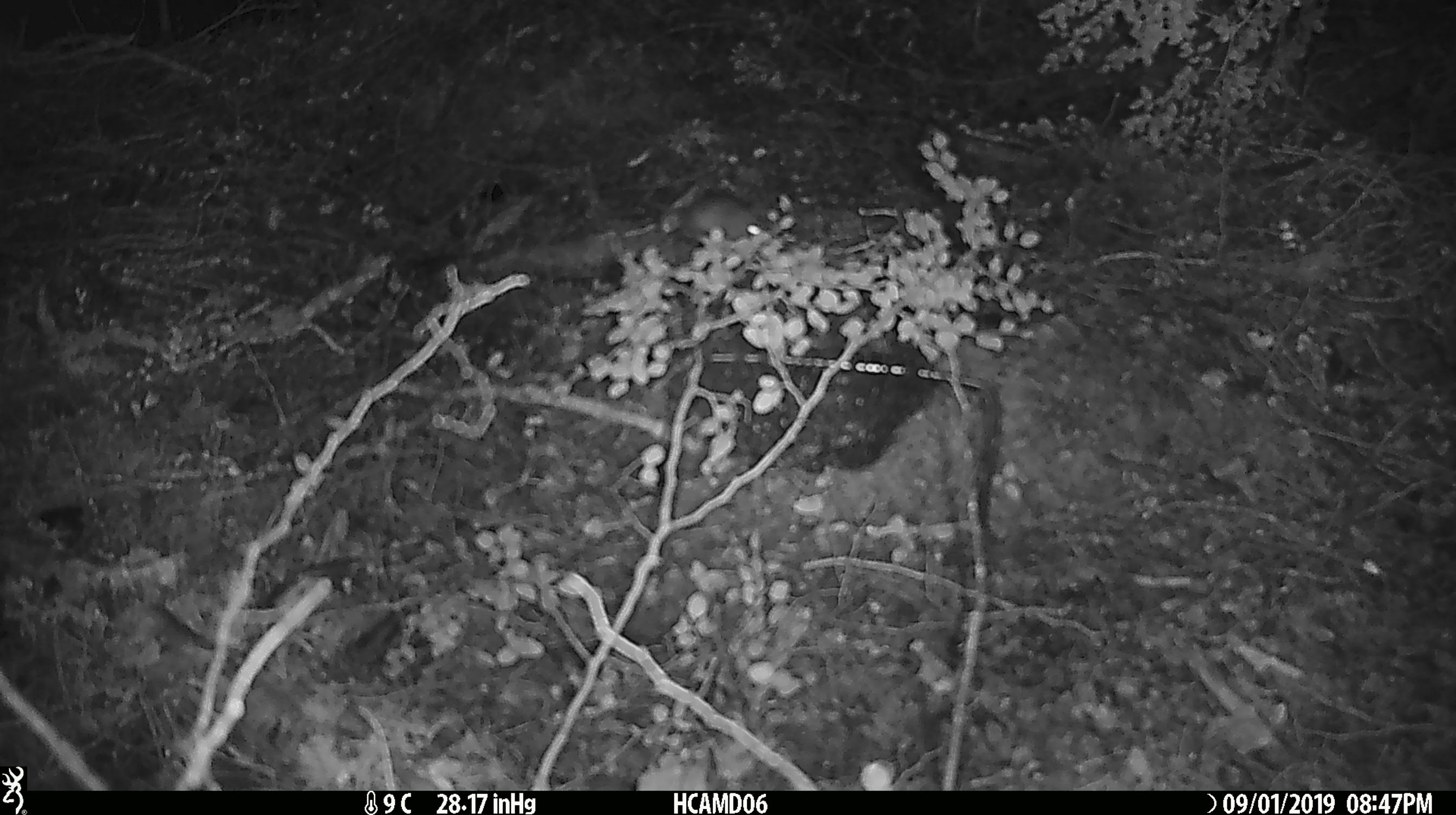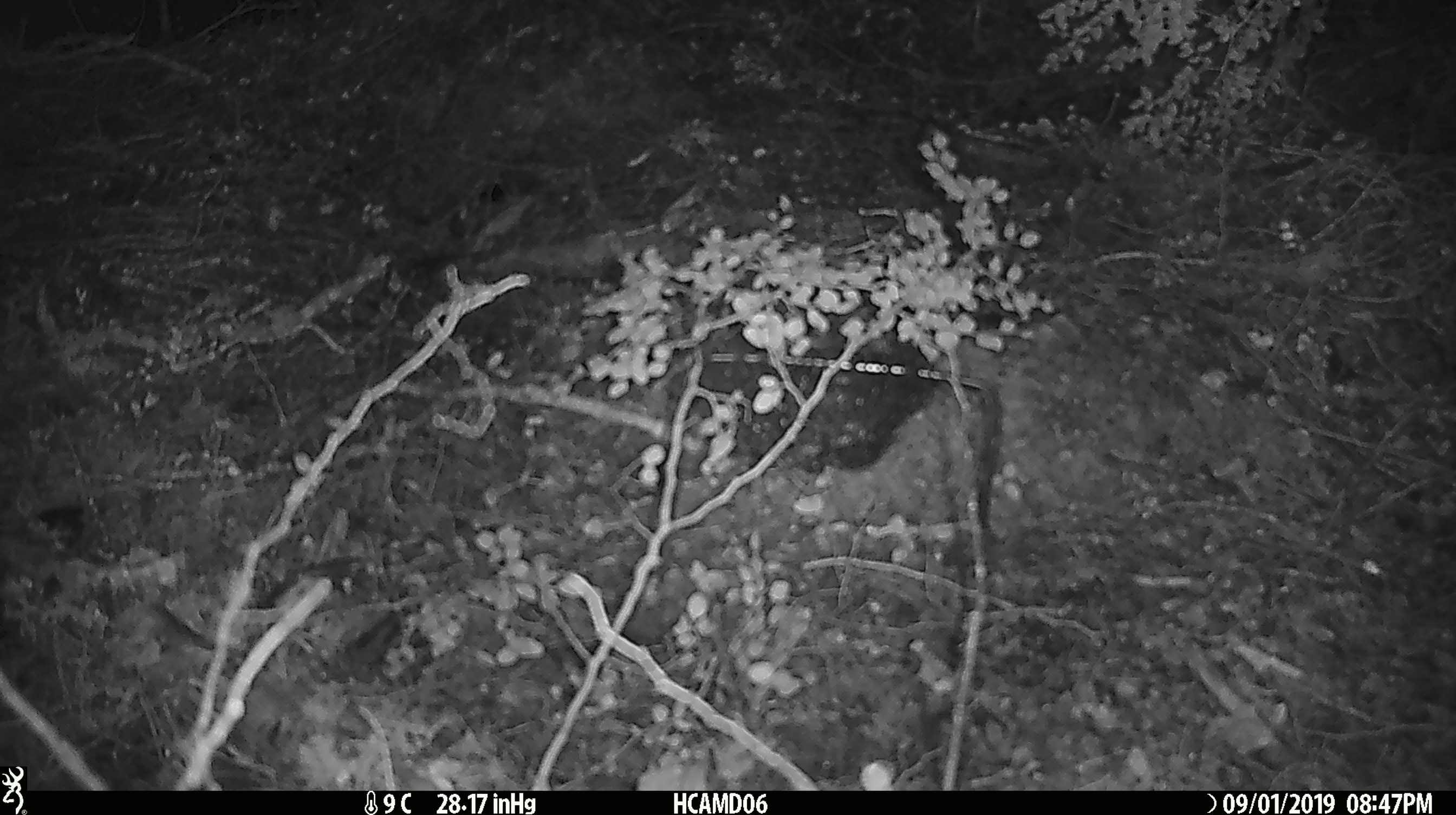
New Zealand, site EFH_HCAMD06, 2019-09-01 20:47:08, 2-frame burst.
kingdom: Animalia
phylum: Chordata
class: Mammalia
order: Rodentia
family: Muridae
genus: Mus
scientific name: Mus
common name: mouse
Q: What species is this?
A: Mouse (Mus).